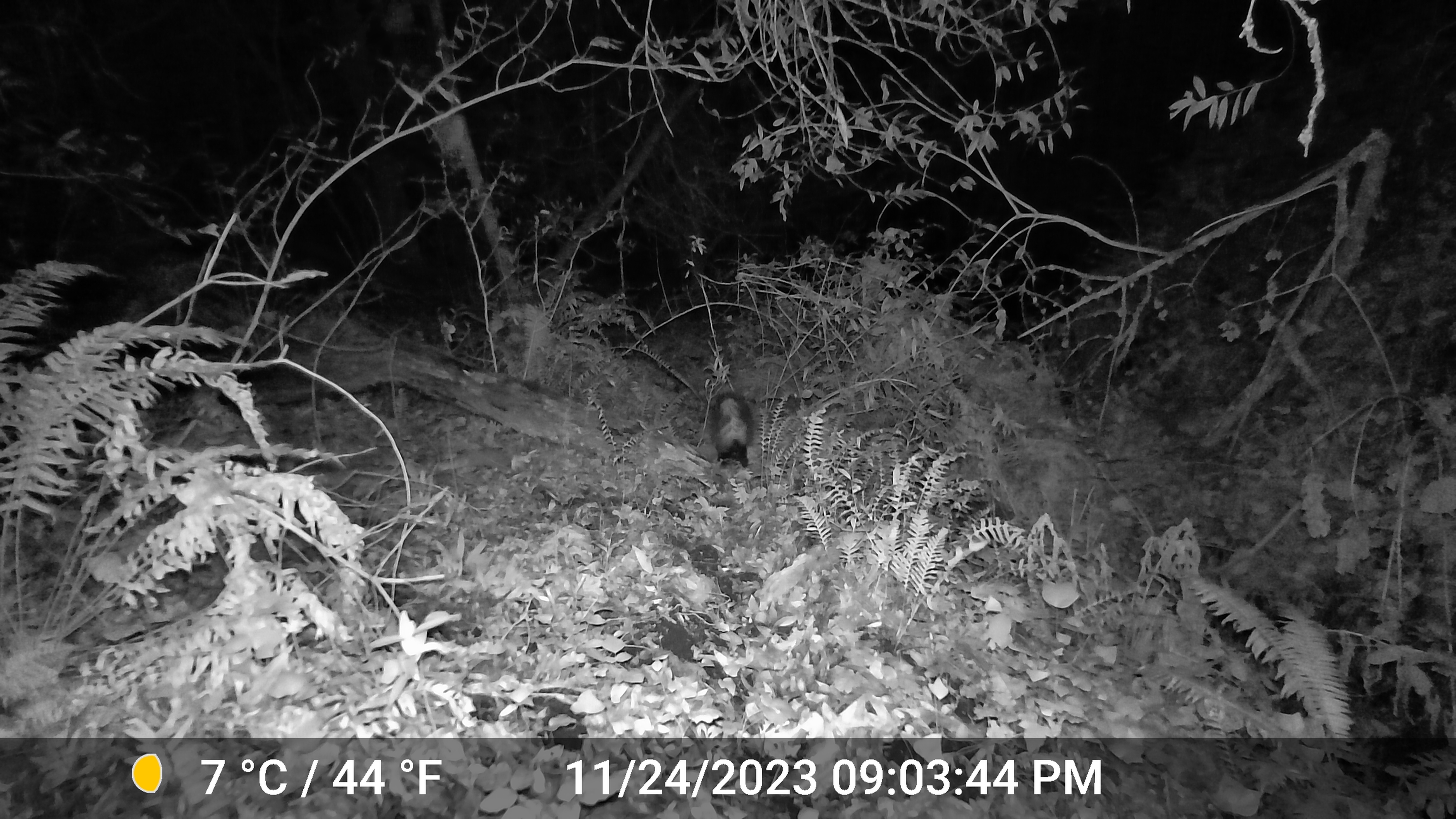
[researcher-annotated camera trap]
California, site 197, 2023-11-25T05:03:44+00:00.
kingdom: Animalia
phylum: Chordata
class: Mammalia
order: Carnivora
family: Mephitidae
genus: Mephitis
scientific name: Mephitis mephitis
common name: striped skunk